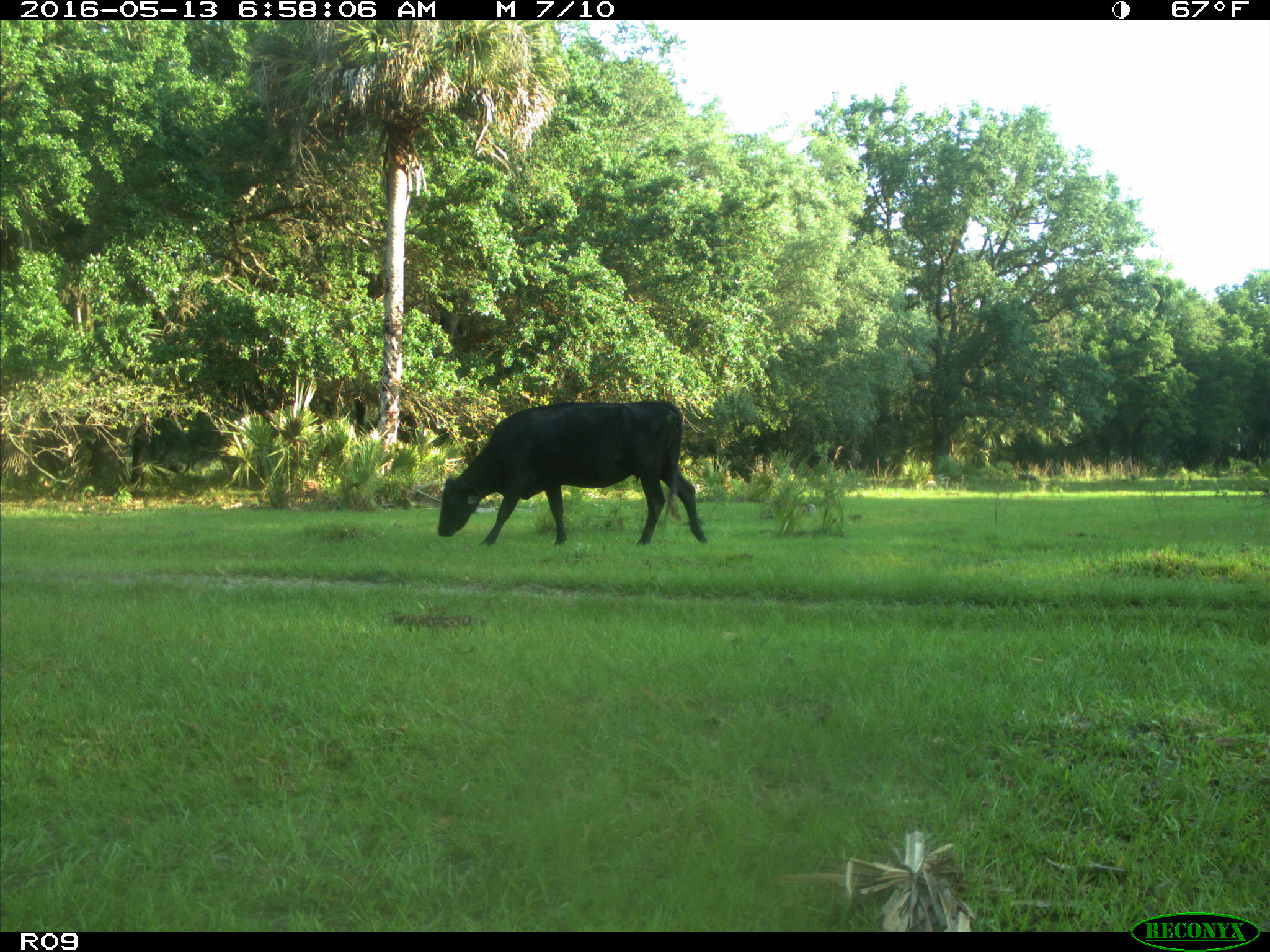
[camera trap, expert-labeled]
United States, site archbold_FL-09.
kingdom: Animalia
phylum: Chordata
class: Mammalia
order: Artiodactyla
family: Bovidae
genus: Bos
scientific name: Bos taurus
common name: domestic cow